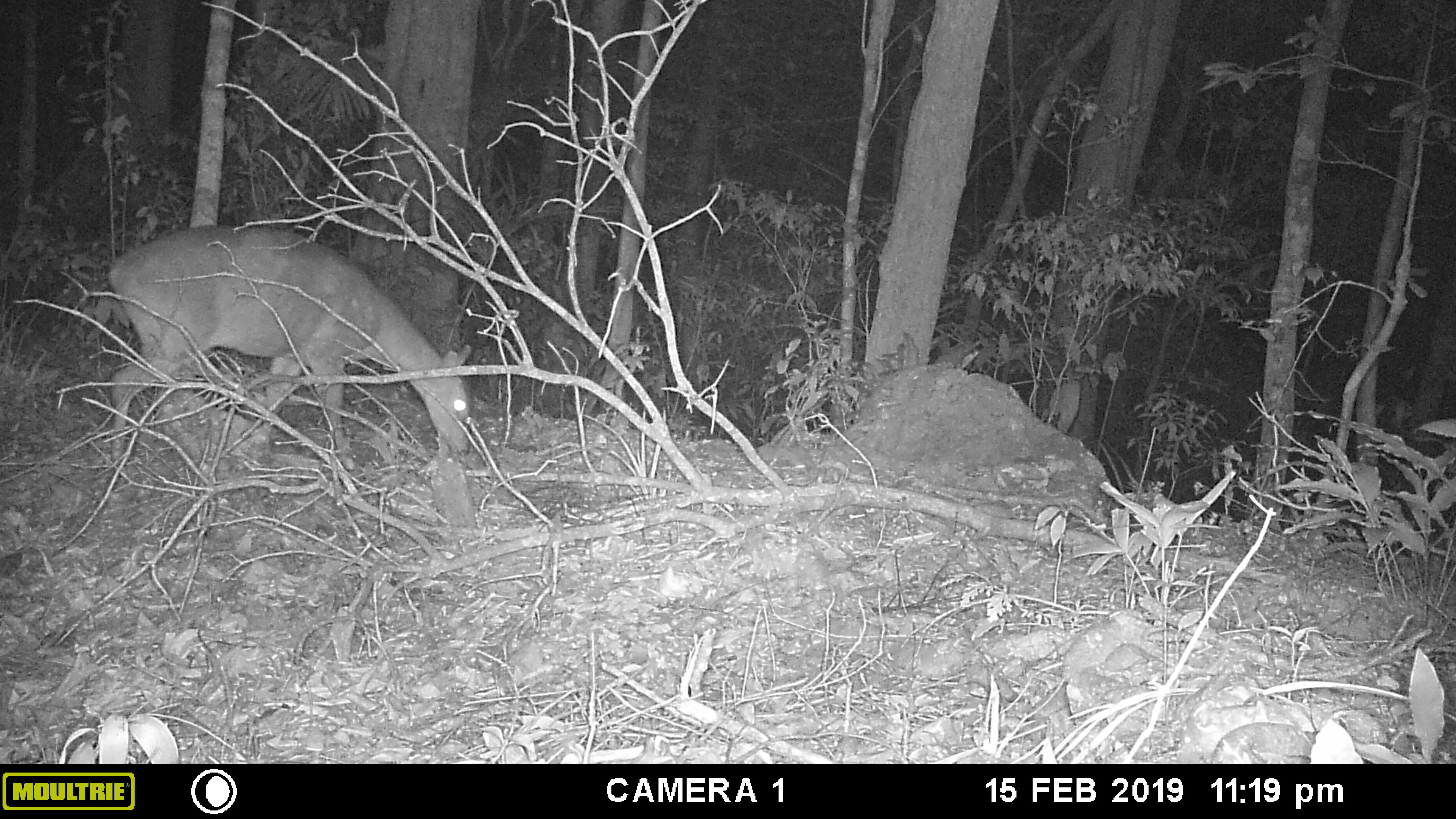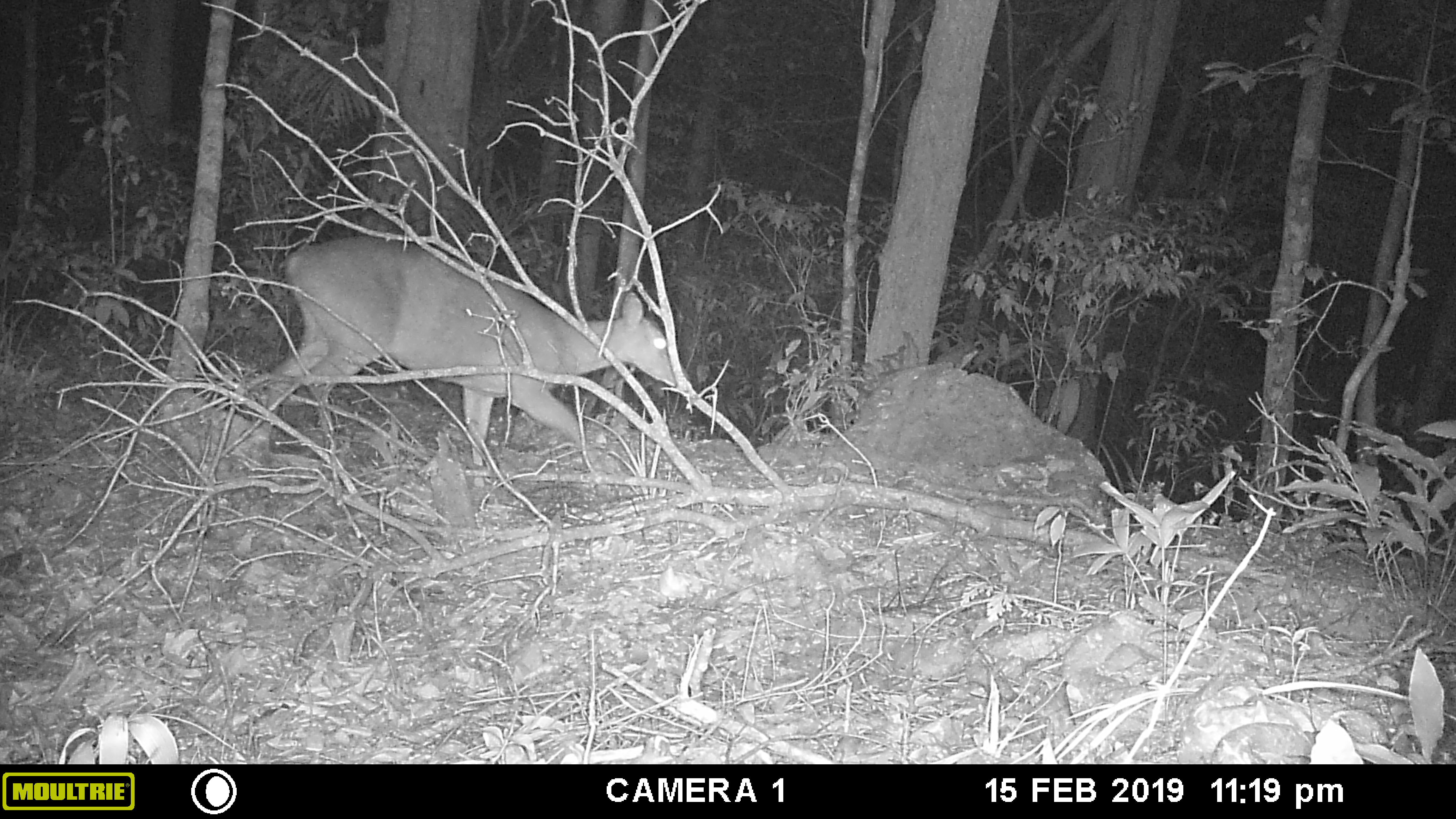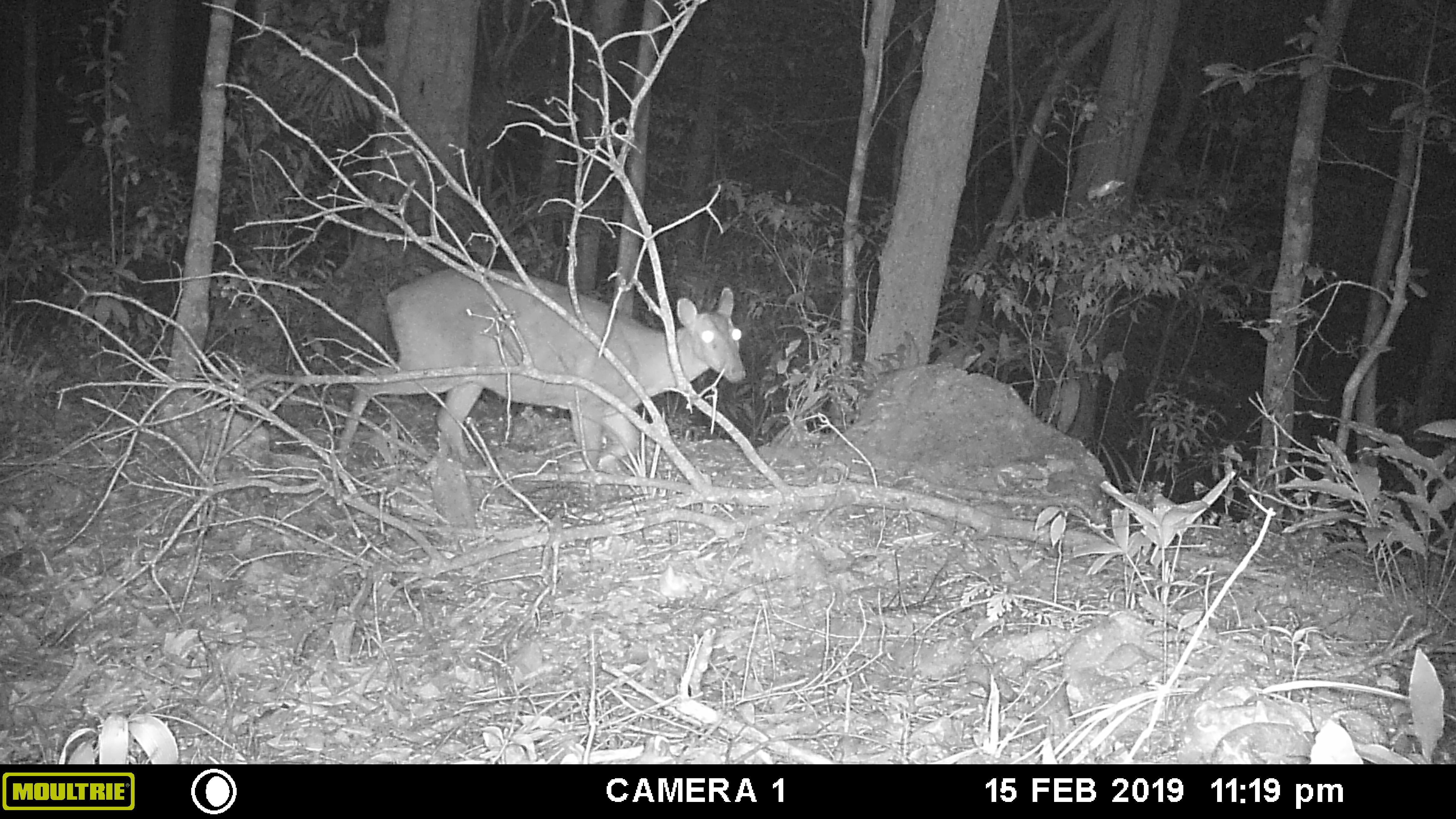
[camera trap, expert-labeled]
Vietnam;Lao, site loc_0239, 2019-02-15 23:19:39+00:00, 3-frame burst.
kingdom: Animalia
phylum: Chordata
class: Mammalia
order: Artiodactyla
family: Cervidae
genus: Muntiacus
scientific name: Muntiacus vuquangensis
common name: large-antlered muntjac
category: large antlered muntjac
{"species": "large antlered muntjac (large-antlered muntjac) (Muntiacus vuquangensis)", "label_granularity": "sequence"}